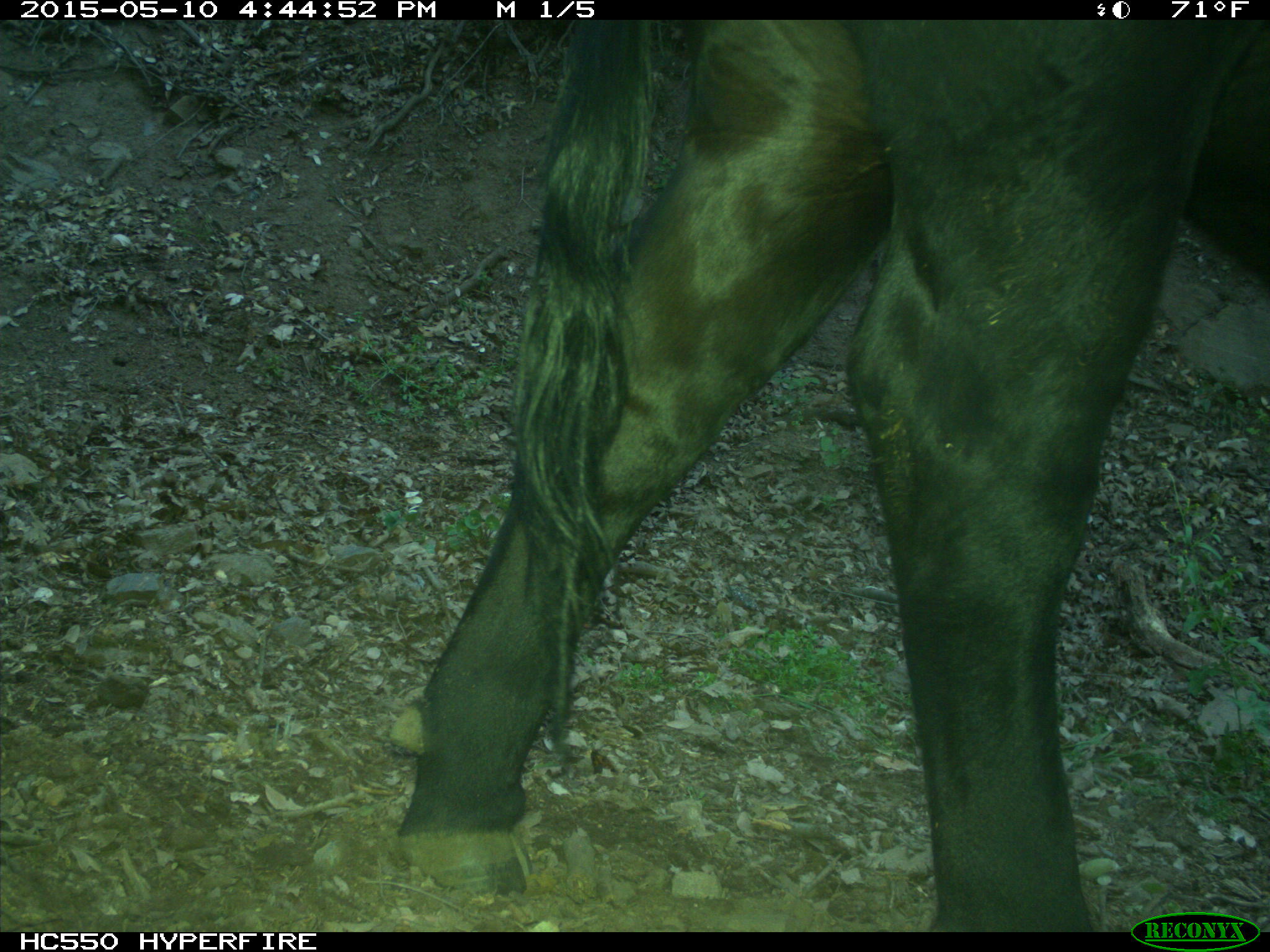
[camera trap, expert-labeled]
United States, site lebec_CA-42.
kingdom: Animalia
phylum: Chordata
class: Mammalia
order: Artiodactyla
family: Bovidae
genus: Bos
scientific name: Bos taurus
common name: domestic cow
Bos taurus (domestic cow).